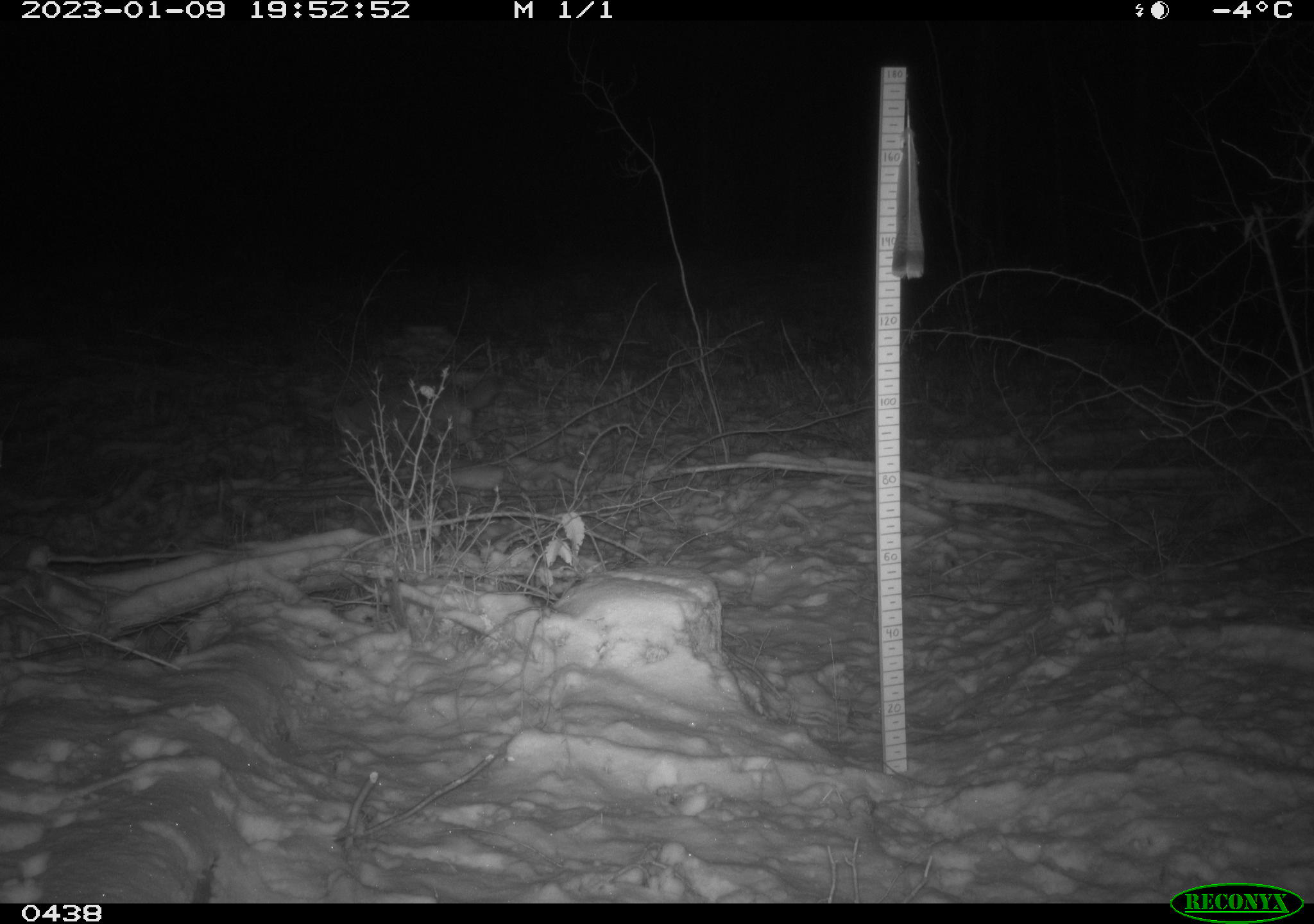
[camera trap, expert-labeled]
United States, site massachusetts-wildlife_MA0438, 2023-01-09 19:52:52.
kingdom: Animalia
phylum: Chordata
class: Mammalia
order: Carnivora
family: Canidae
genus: Urocyon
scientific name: Urocyon cinereoargenteus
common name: gray fox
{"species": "gray fox (Urocyon cinereoargenteus)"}